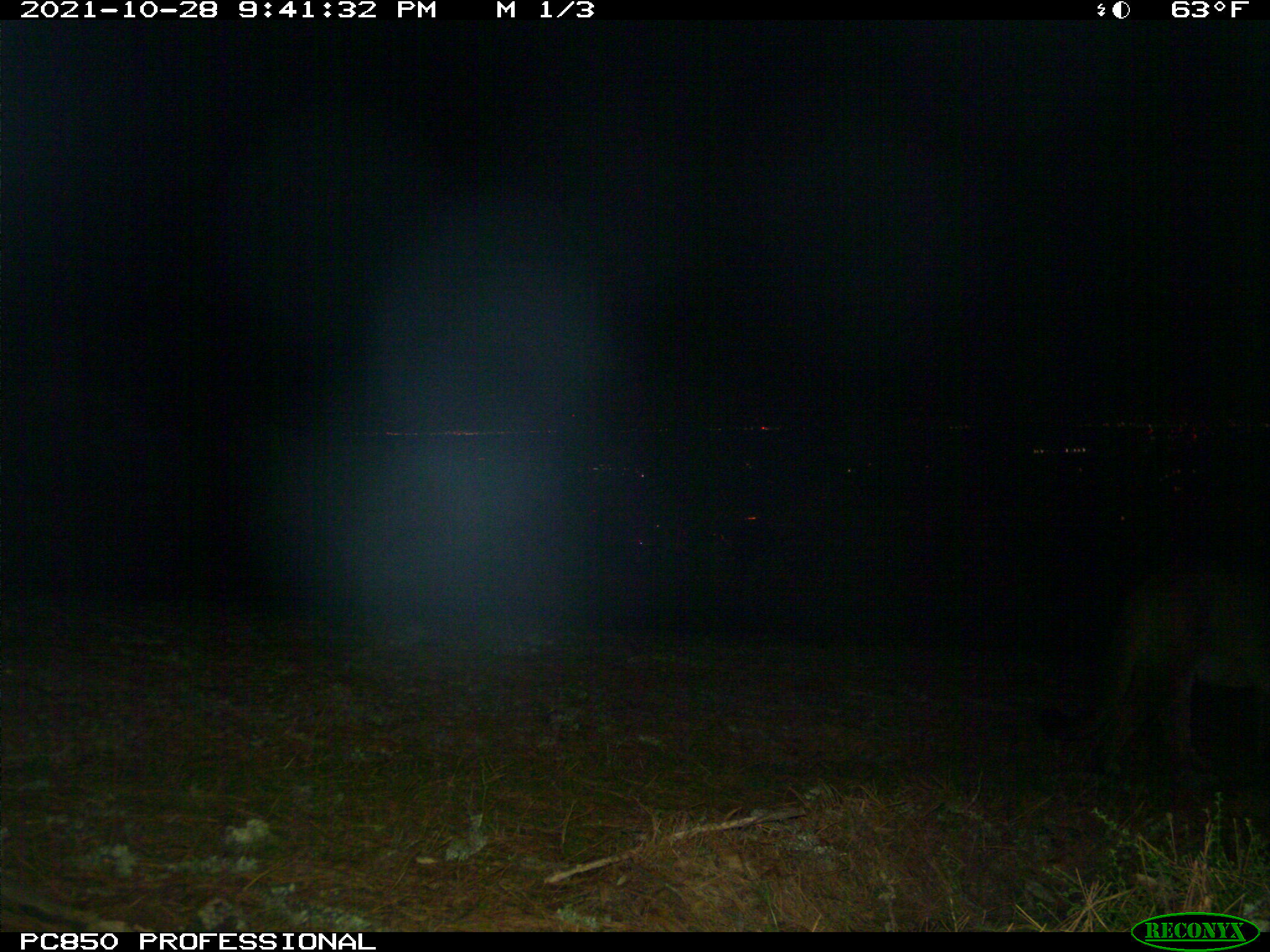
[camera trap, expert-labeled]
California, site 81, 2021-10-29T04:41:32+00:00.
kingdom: Animalia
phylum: Chordata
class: Mammalia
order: Carnivora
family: Felidae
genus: Puma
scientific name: Puma concolor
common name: puma